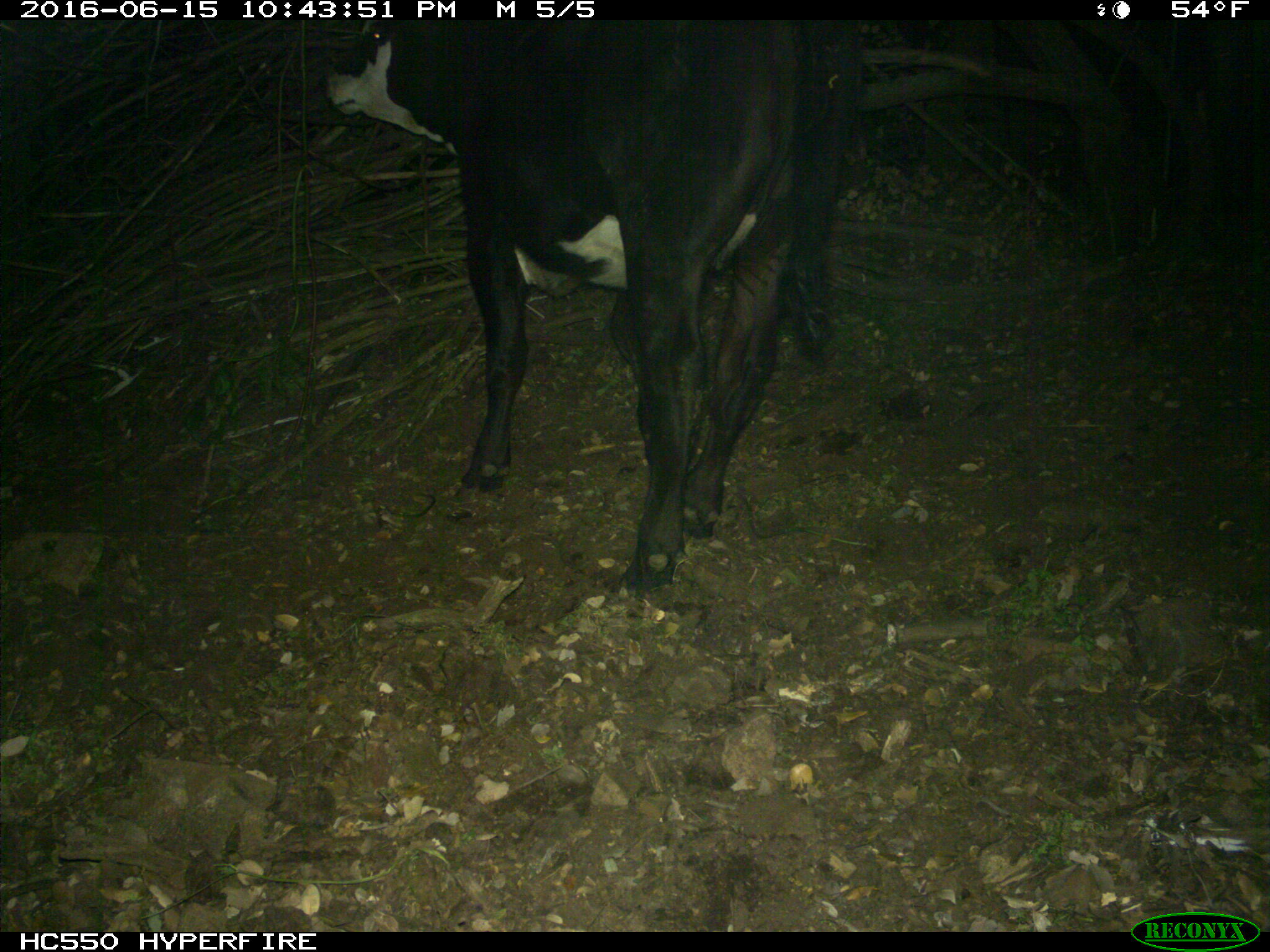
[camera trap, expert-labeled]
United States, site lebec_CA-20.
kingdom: Animalia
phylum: Chordata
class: Mammalia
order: Artiodactyla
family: Bovidae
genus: Bos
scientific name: Bos taurus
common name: domestic cow